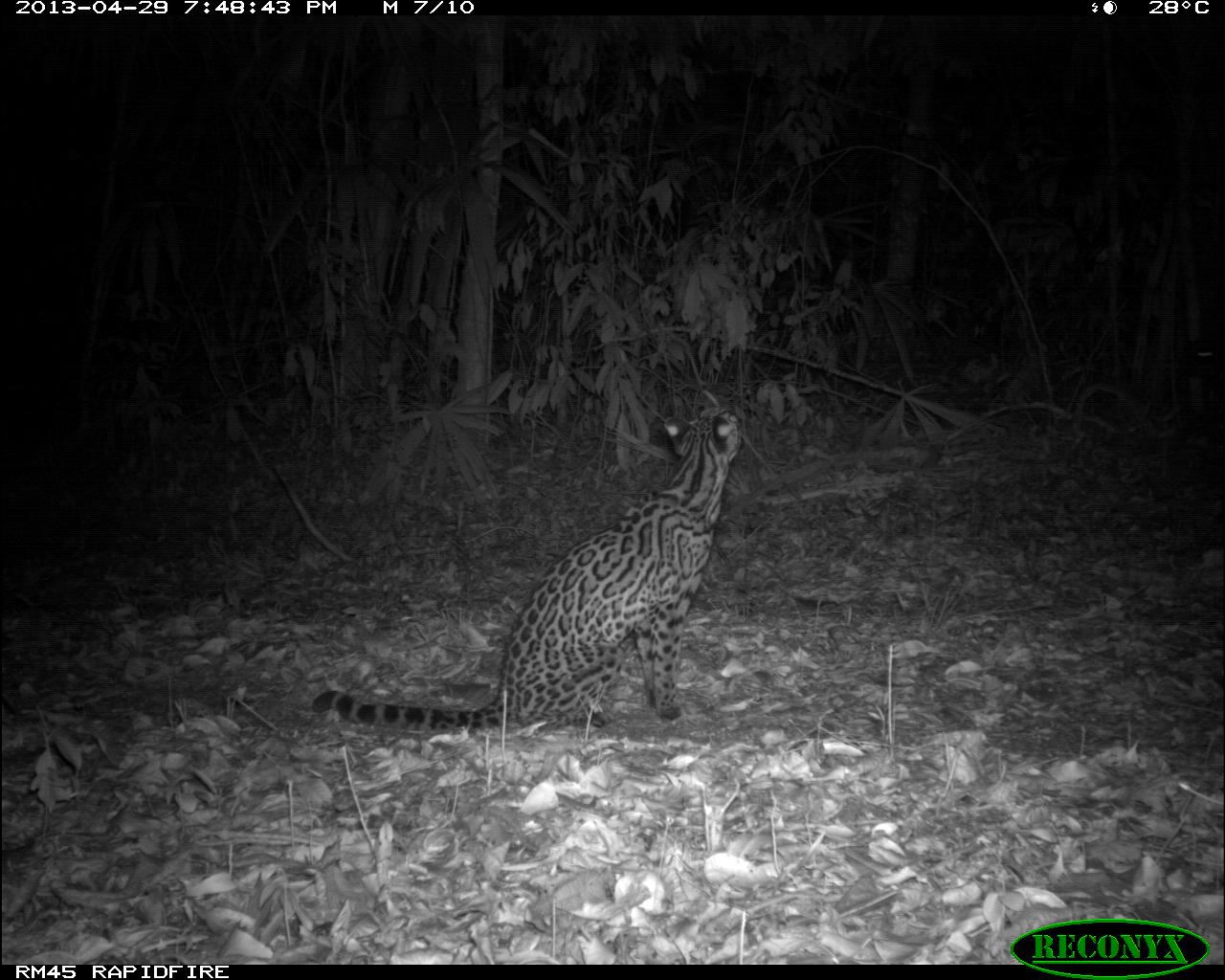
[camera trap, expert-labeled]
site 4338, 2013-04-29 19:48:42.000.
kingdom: Animalia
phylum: Chordata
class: Mammalia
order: Carnivora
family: Felidae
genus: Leopardus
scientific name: Leopardus pardalis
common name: ocelot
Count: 1.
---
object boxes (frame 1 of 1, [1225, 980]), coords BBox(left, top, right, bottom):
leopardus pardalis: BBox(310, 405, 741, 730)